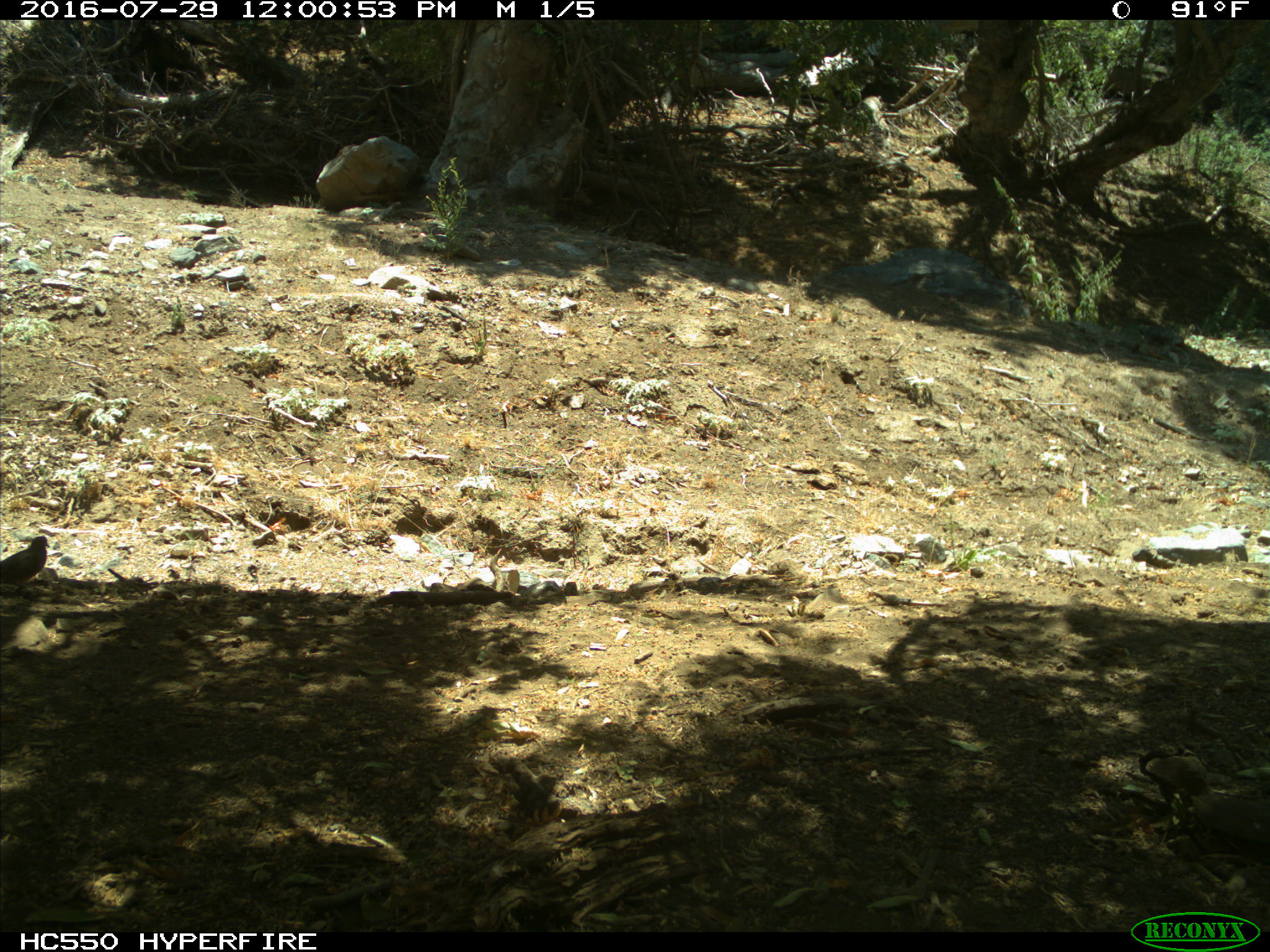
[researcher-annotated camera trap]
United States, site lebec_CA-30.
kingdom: Animalia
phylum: Chordata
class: Aves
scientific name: Aves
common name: birds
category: unidentified bird